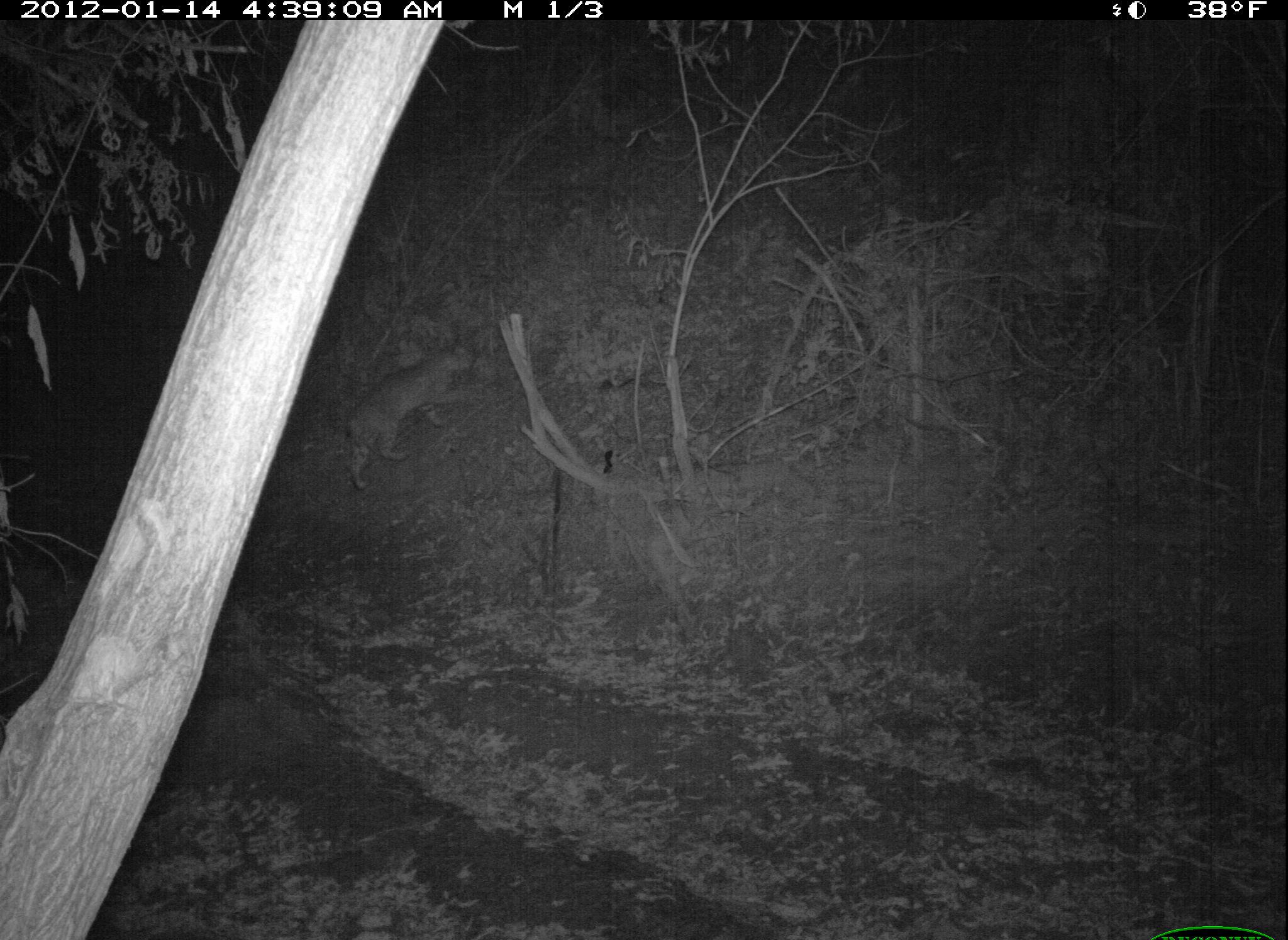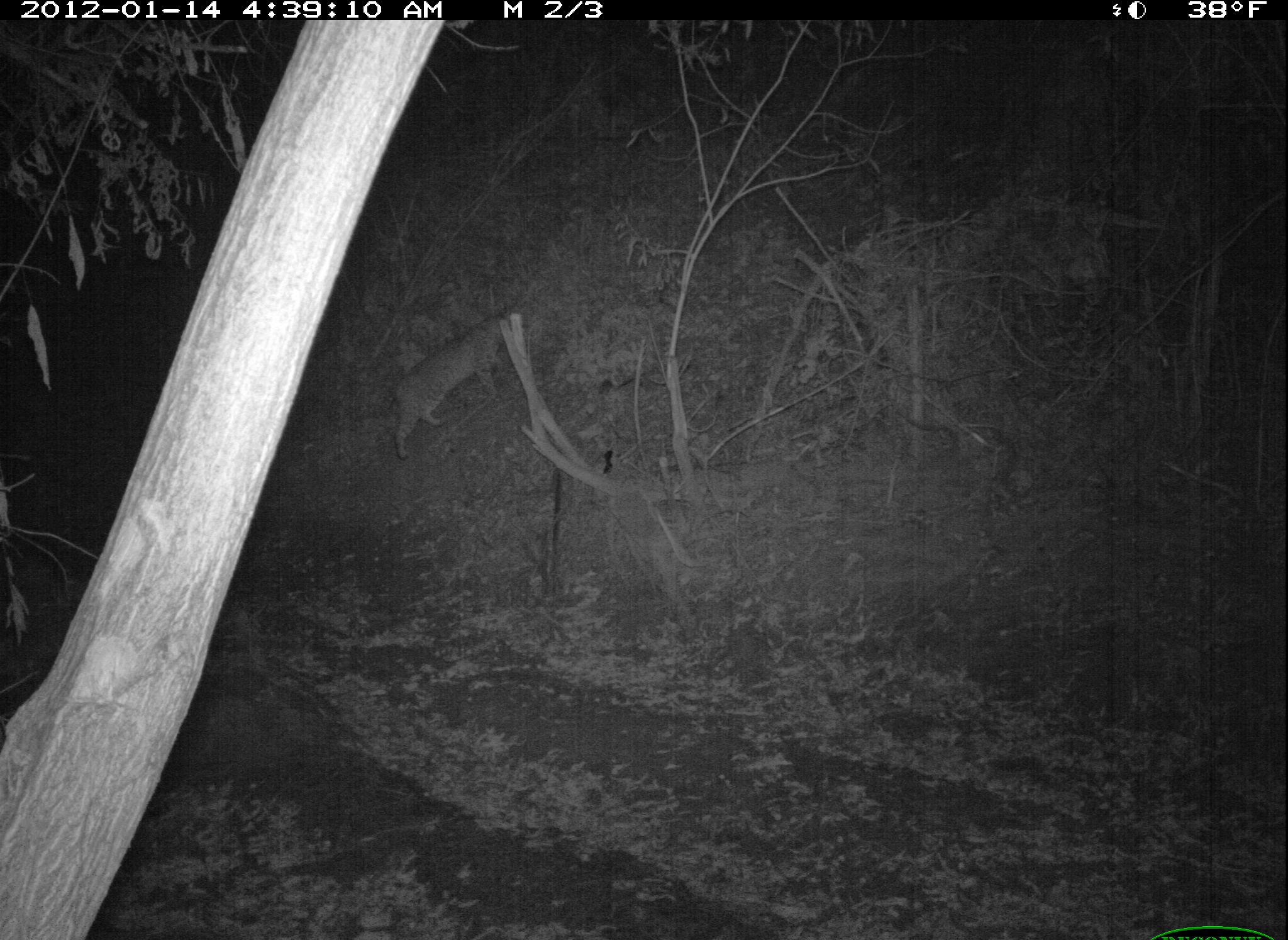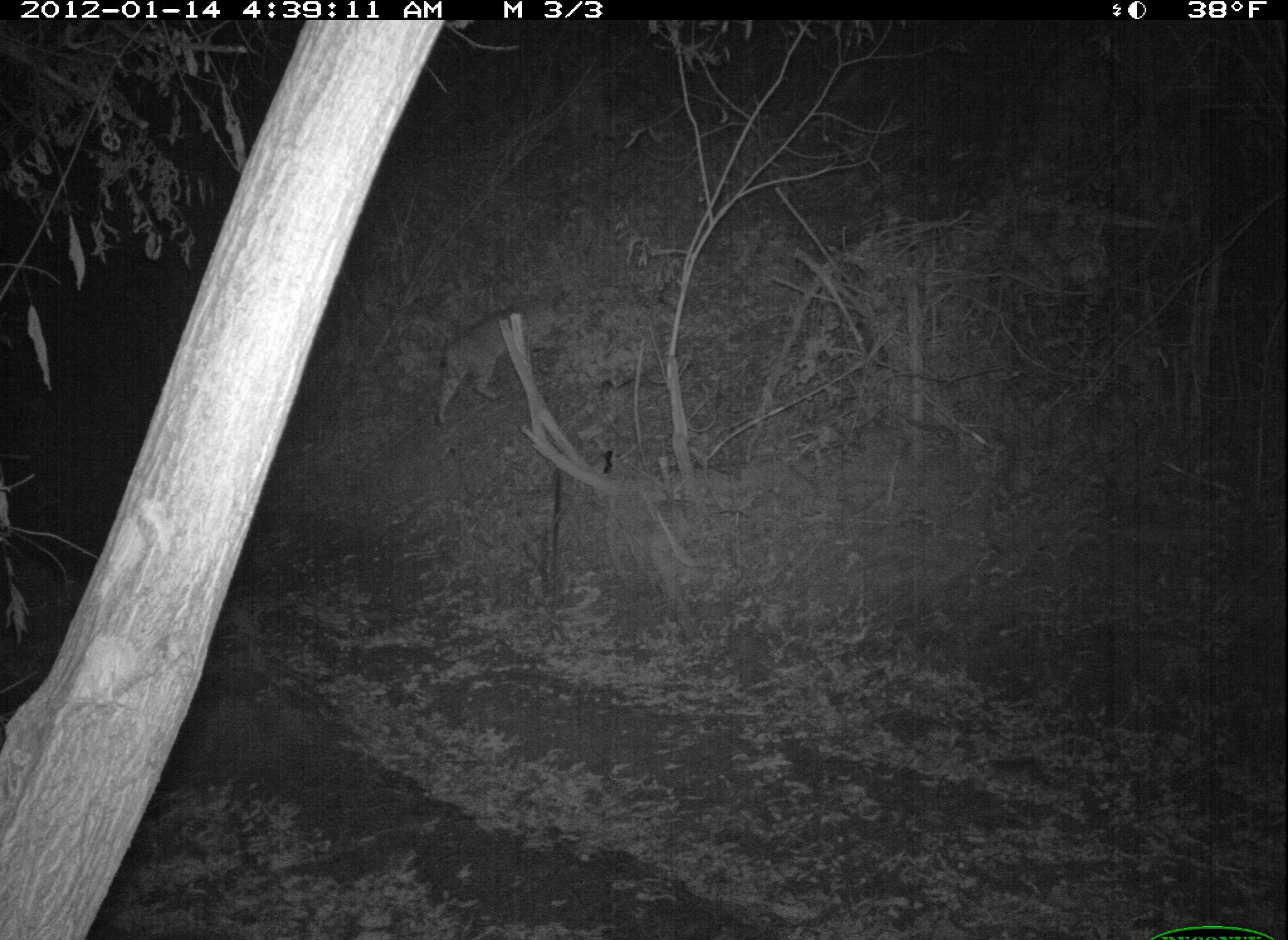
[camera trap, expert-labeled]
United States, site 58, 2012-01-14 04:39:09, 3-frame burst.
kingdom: Animalia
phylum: Chordata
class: Mammalia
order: Carnivora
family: Felidae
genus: Lynx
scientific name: Lynx rufus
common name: bobcat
Bobcat (Lynx rufus).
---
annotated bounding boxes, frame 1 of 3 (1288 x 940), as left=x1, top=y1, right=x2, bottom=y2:
bobcat: left=326, top=343, right=477, bottom=491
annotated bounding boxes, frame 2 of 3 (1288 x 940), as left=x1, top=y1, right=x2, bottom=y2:
bobcat: left=386, top=311, right=507, bottom=461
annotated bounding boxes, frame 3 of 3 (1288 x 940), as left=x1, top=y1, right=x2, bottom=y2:
bobcat: left=435, top=306, right=533, bottom=429